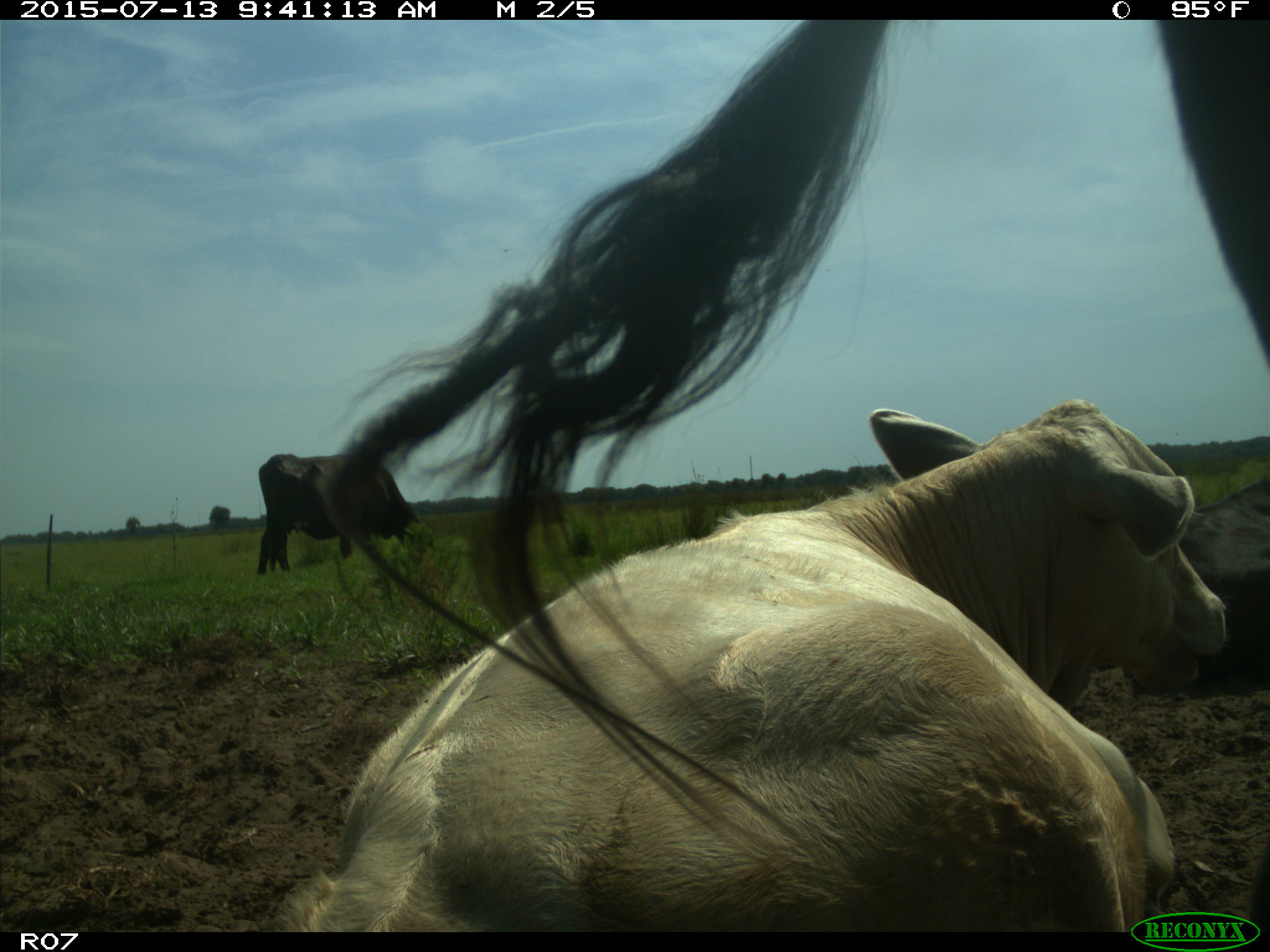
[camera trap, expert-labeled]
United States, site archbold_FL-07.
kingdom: Animalia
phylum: Chordata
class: Mammalia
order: Artiodactyla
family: Bovidae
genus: Bos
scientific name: Bos taurus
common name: domestic cow